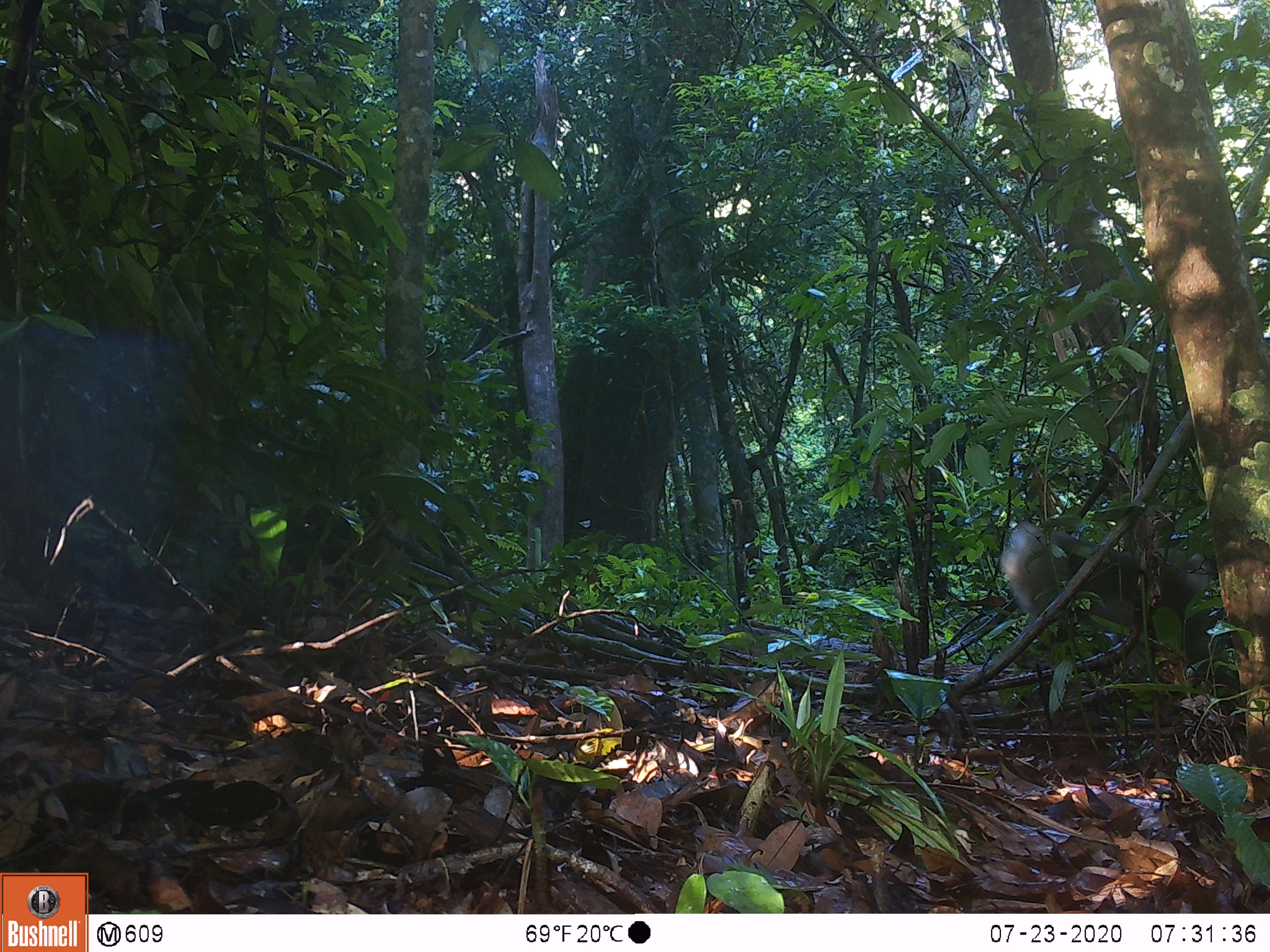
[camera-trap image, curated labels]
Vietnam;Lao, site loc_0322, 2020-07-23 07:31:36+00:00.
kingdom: Animalia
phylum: Chordata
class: Mammalia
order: Primates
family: Cercopithecidae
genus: Macaca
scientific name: Macaca nemestrina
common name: pig-tailed macaque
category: pig tailed macaque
Pig tailed macaque (pig-tailed macaque) (Macaca nemestrina). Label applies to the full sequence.